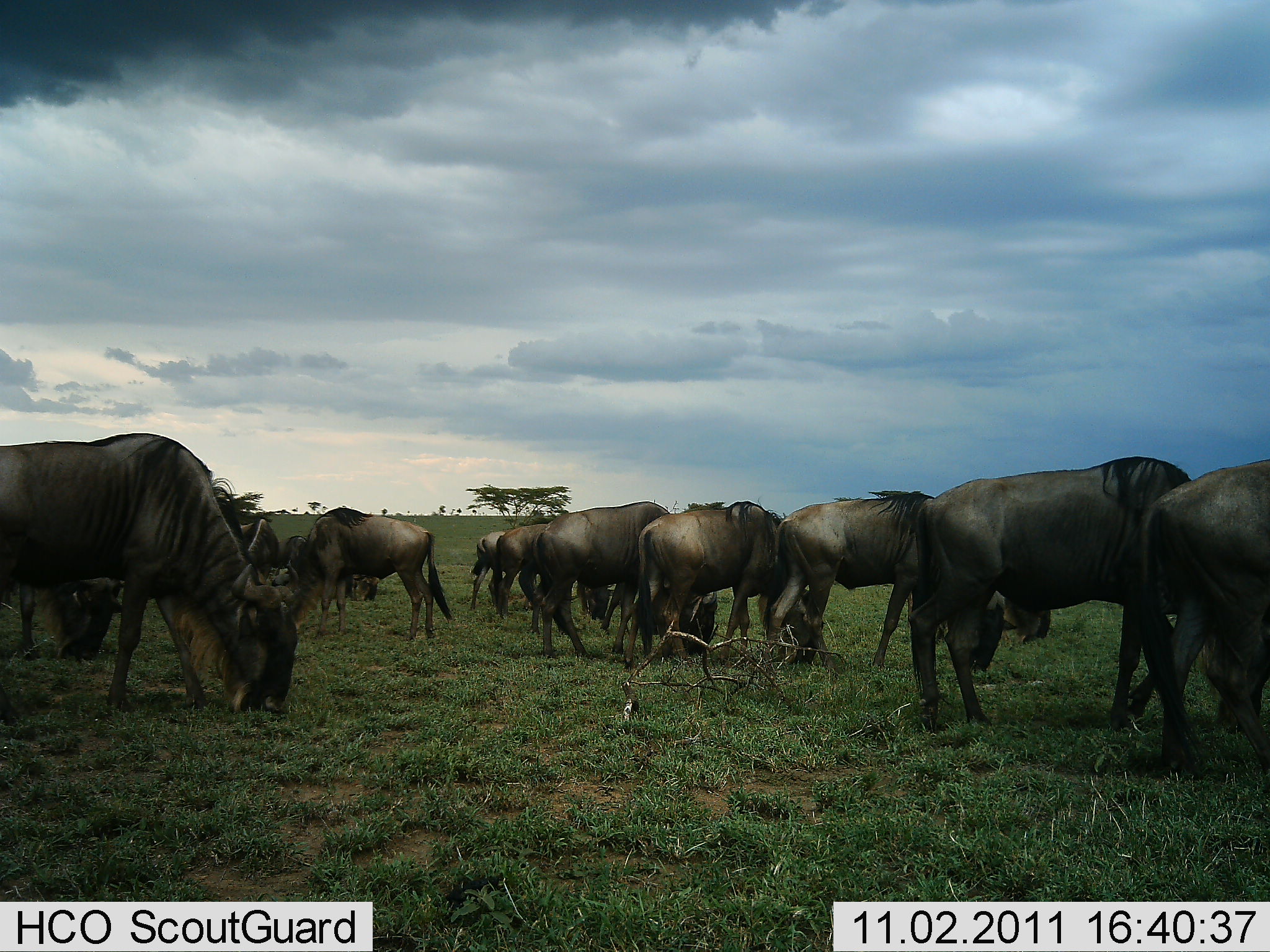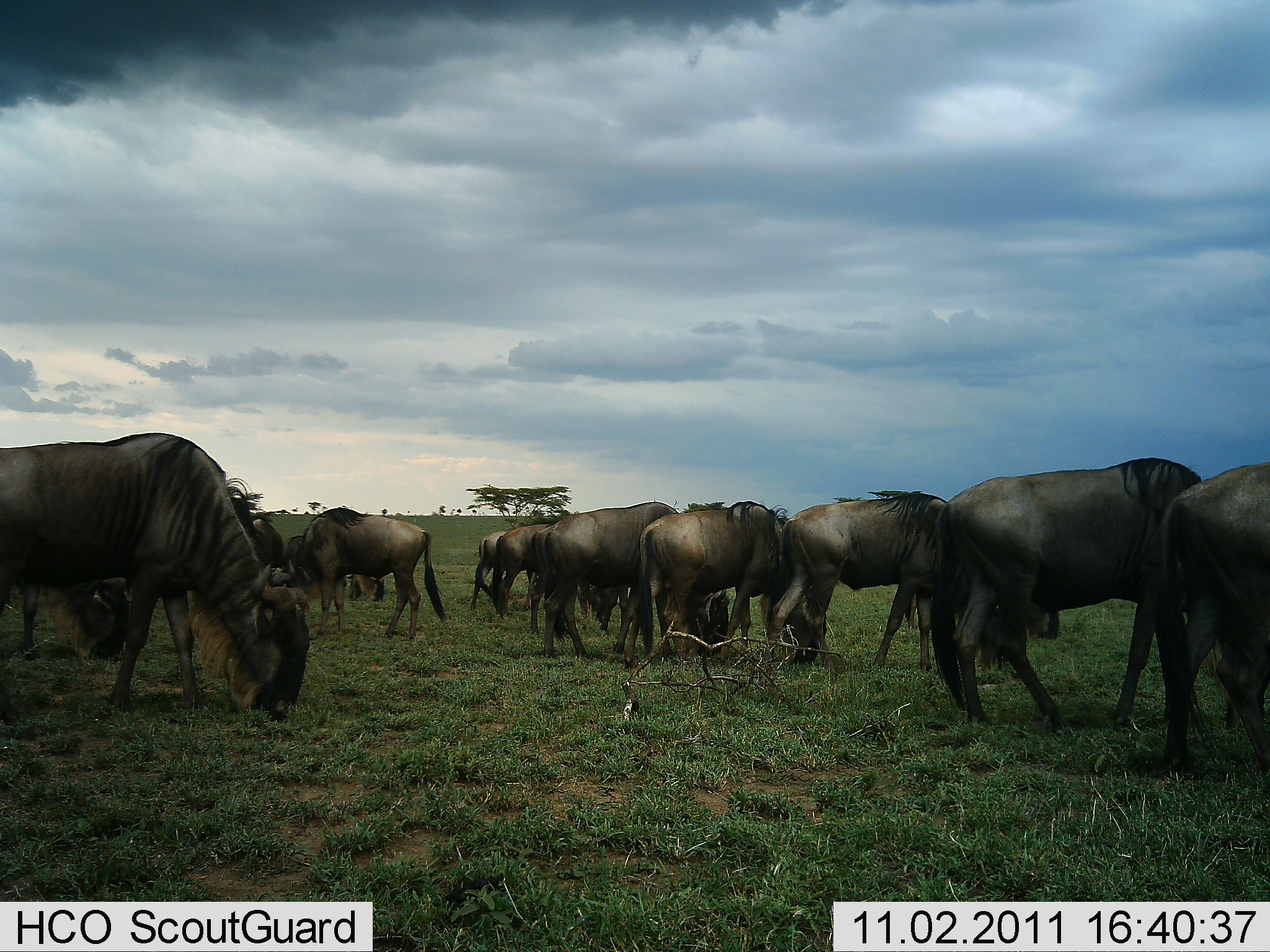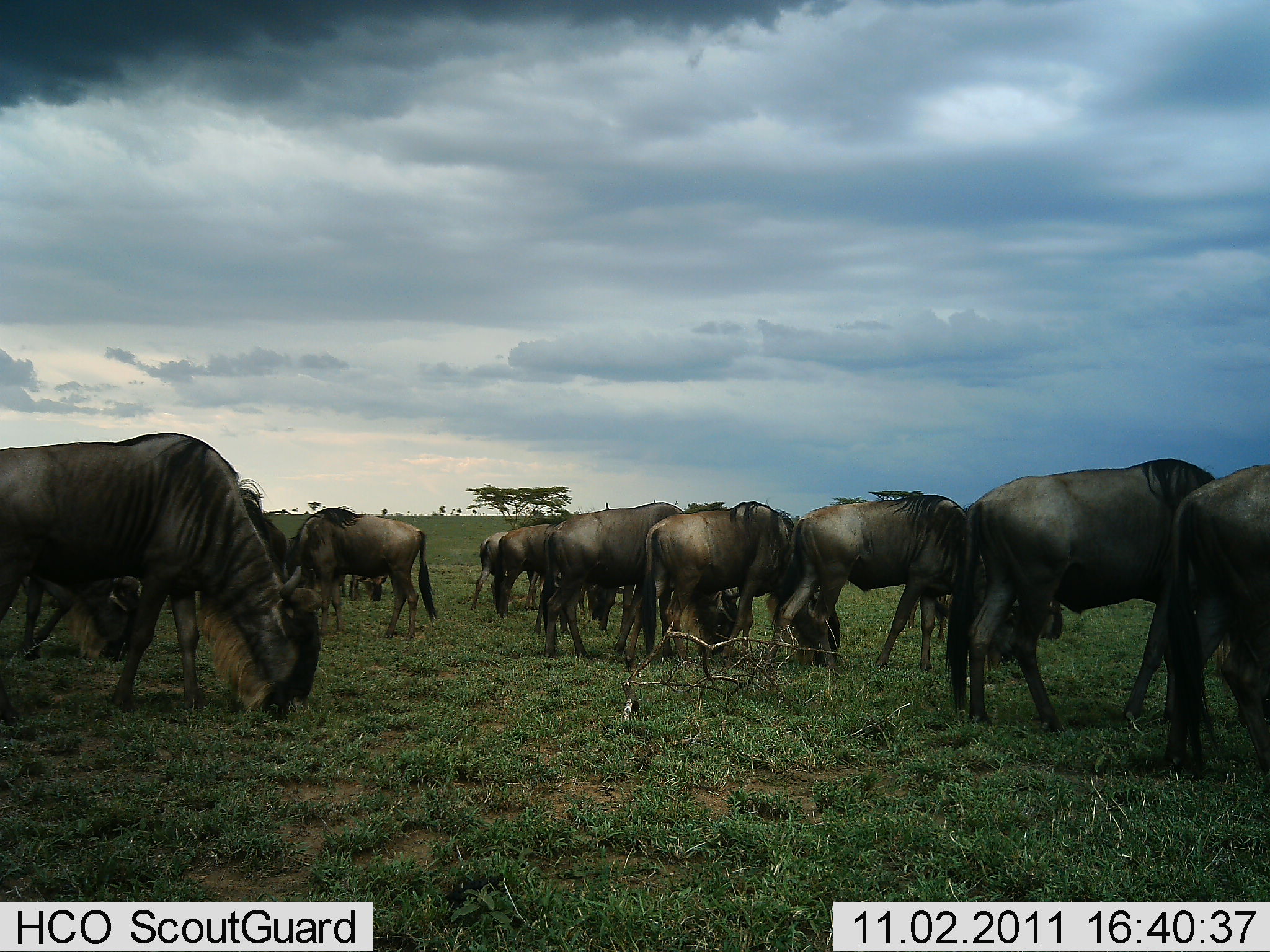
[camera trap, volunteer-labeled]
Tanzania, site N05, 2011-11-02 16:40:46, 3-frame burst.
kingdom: Animalia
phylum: Chordata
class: Mammalia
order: Artiodactyla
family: Bovidae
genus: Connochaetes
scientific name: Connochaetes taurinus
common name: blue wildebeest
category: wildebeest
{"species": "wildebeest (blue wildebeest) (Connochaetes taurinus)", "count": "11-50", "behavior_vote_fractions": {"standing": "29%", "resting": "0%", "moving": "21%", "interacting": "0%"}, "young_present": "0%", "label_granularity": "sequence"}